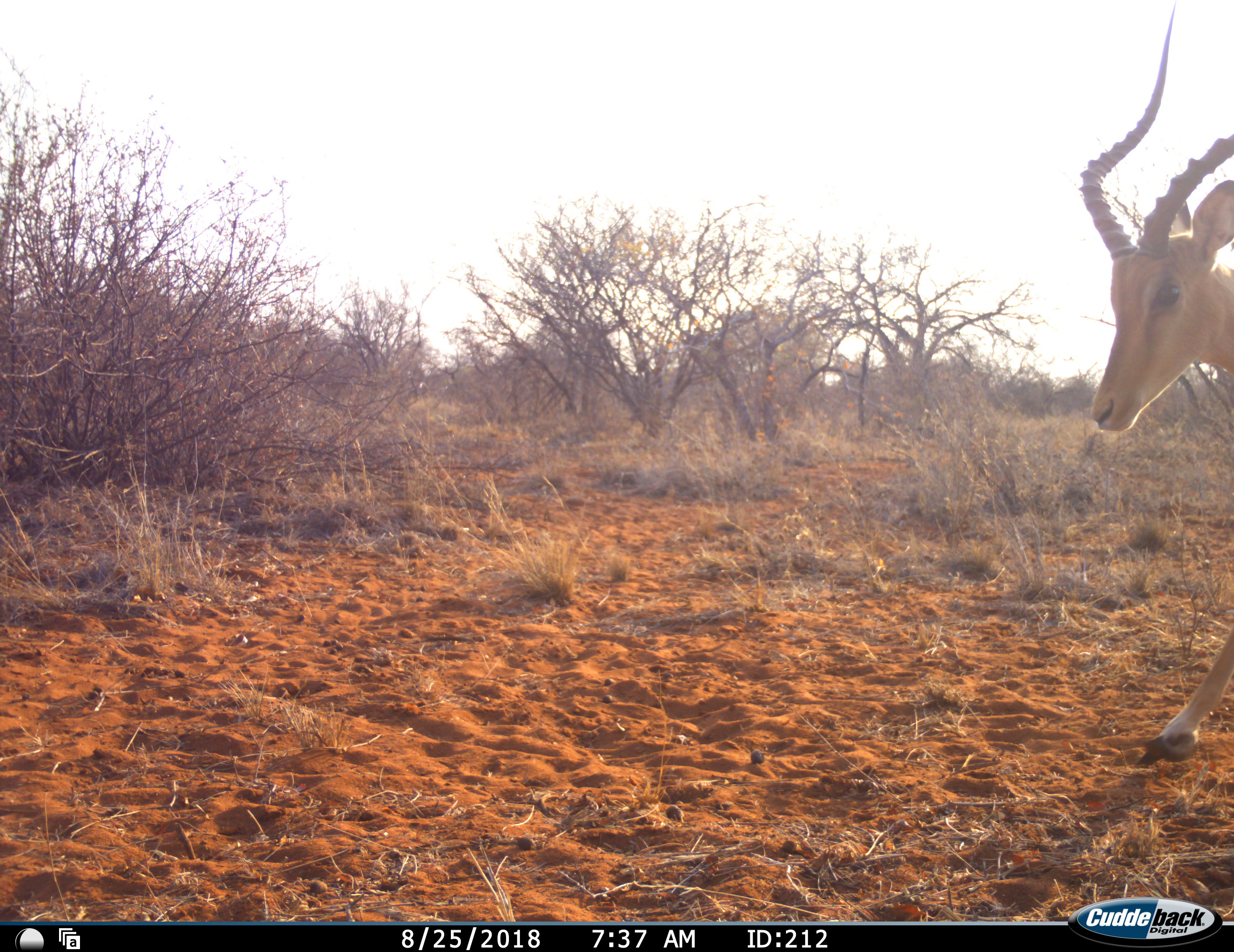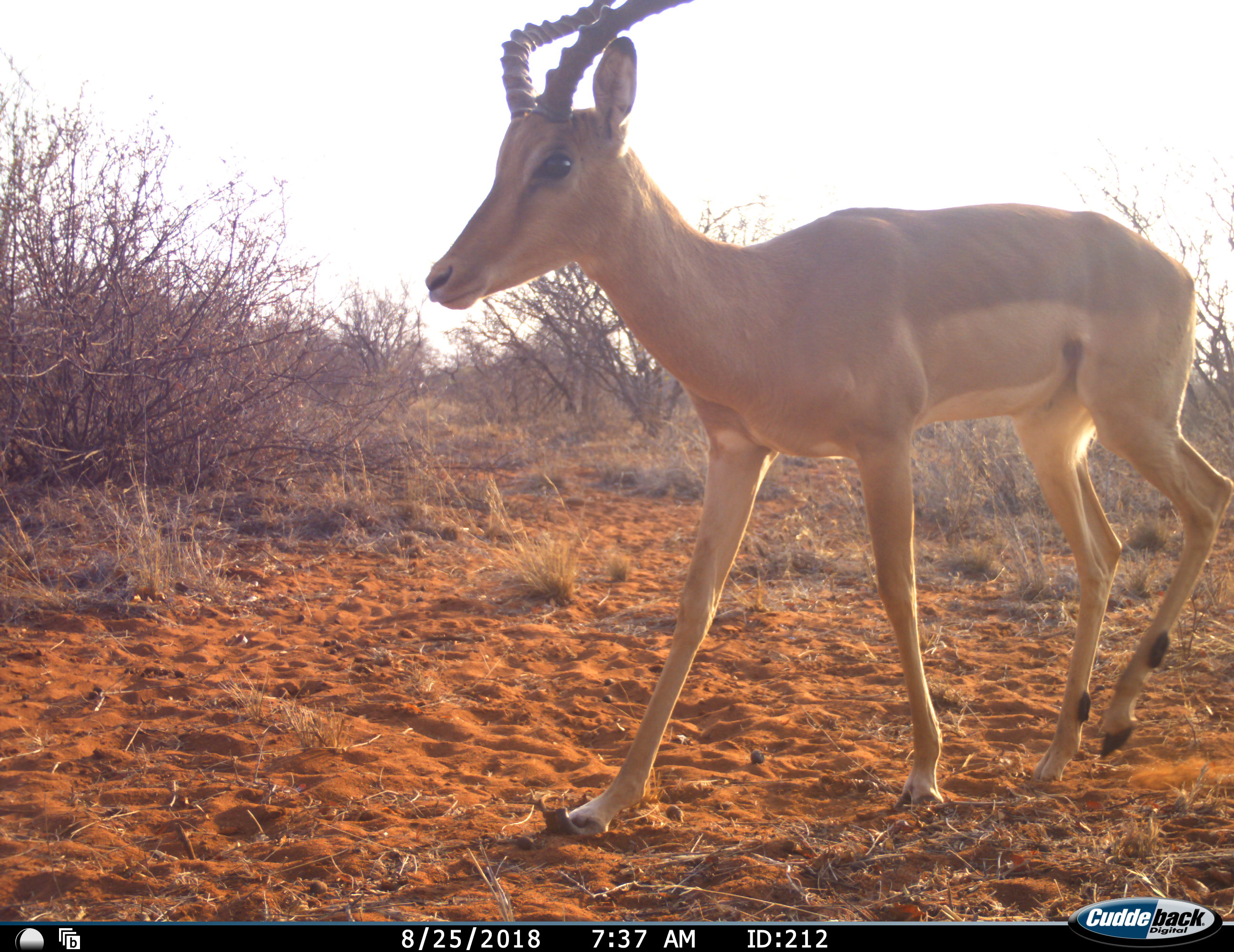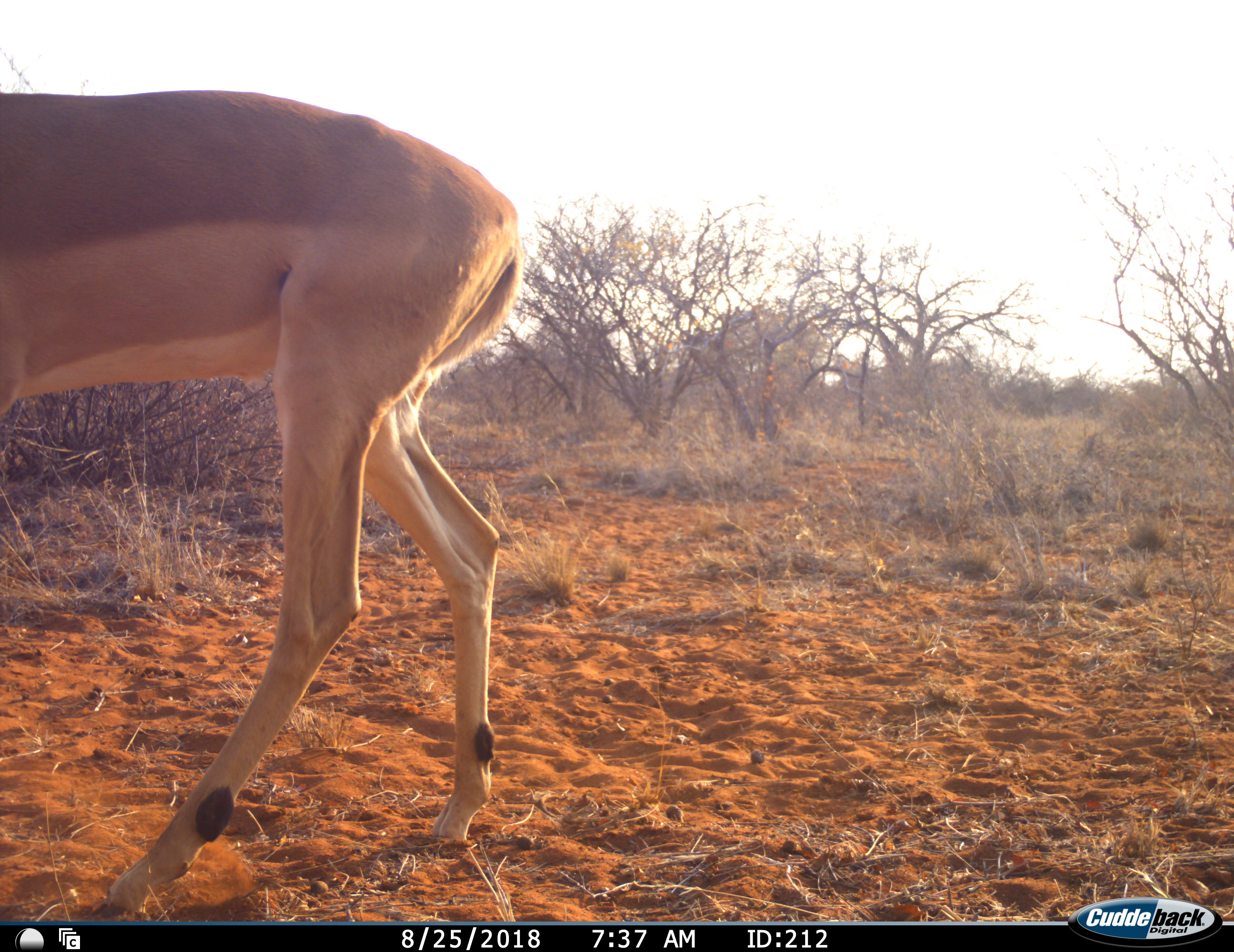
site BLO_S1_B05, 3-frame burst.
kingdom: Animalia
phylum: Chordata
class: Mammalia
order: Artiodactyla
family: Bovidae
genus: Aepyceros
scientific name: Aepyceros melampus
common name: impala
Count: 1.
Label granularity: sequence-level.